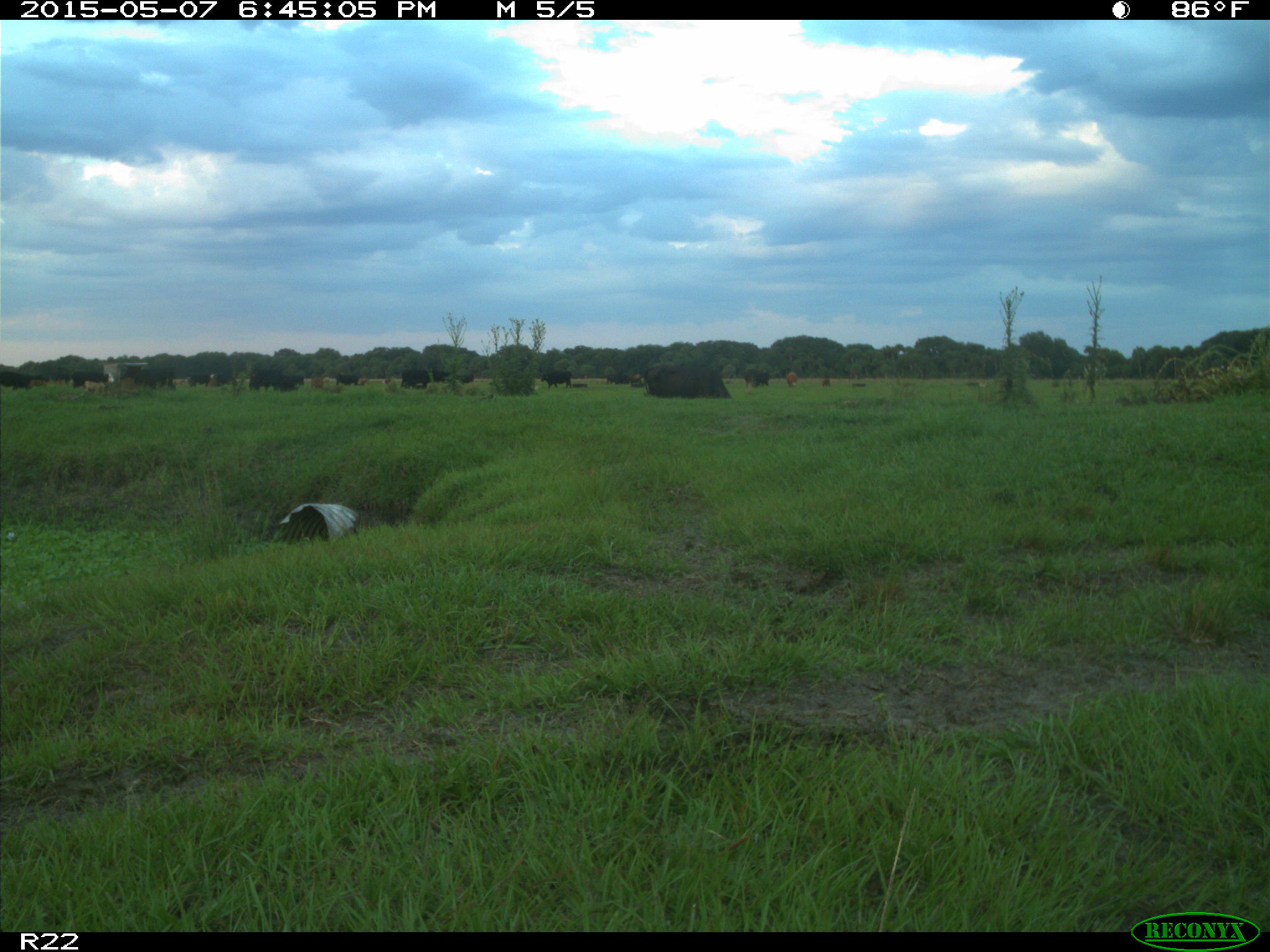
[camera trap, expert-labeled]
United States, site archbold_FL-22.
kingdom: Animalia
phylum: Chordata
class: Mammalia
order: Artiodactyla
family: Bovidae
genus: Bos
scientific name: Bos taurus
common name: domestic cow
Bos taurus (domestic cow).